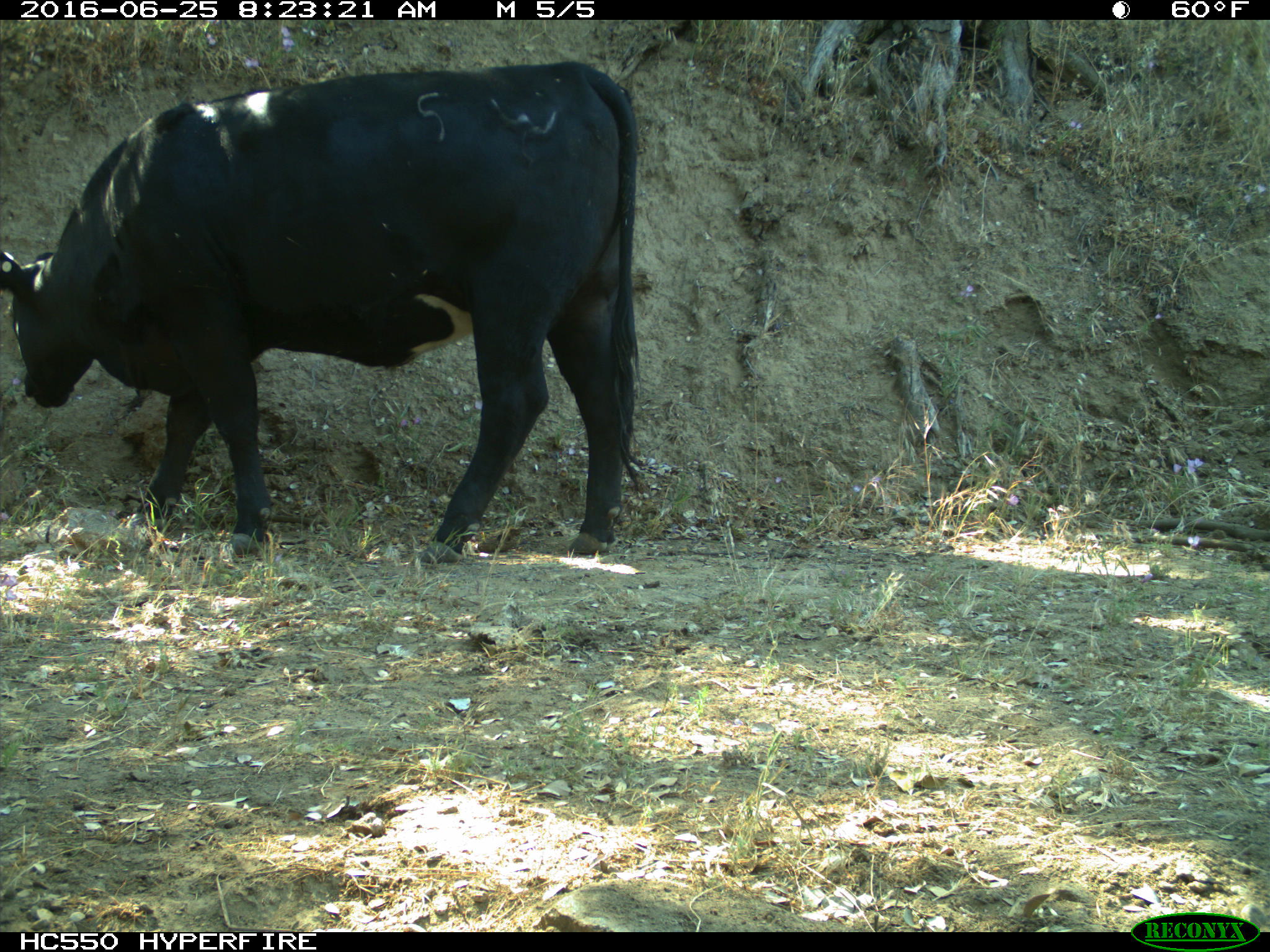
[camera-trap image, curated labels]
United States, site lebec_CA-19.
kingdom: Animalia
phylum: Chordata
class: Mammalia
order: Artiodactyla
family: Bovidae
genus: Bos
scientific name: Bos taurus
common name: domestic cow